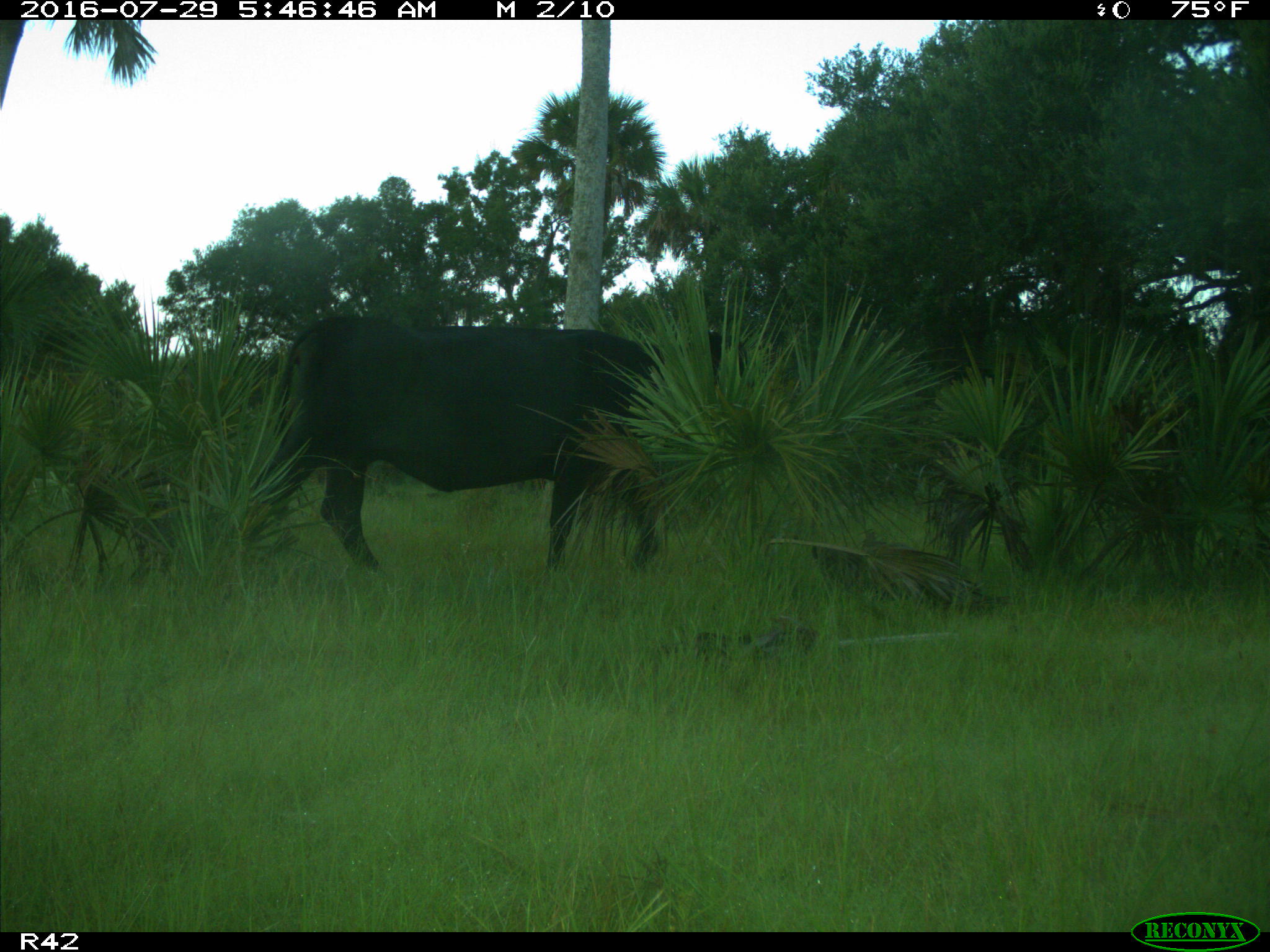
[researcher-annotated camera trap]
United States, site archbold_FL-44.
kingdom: Animalia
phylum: Chordata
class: Mammalia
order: Artiodactyla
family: Bovidae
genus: Bos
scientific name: Bos taurus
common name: domestic cow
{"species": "Bos taurus (domestic cow)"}